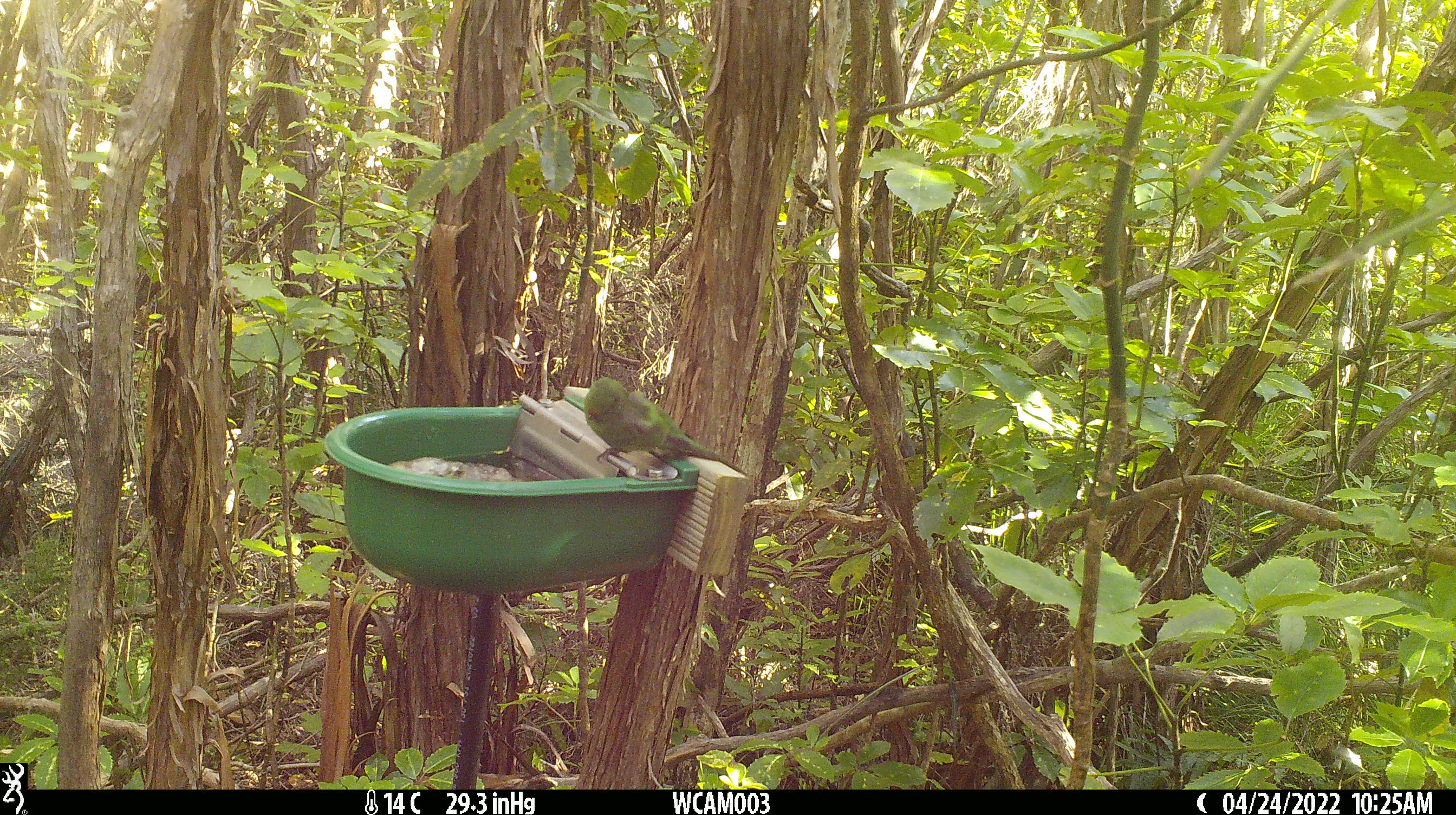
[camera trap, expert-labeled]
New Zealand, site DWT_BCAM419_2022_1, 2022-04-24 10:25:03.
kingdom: Animalia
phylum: Chordata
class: Aves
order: Psittaciformes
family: Psittaculidae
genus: Cyanoramphus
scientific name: Cyanoramphus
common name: parakeet